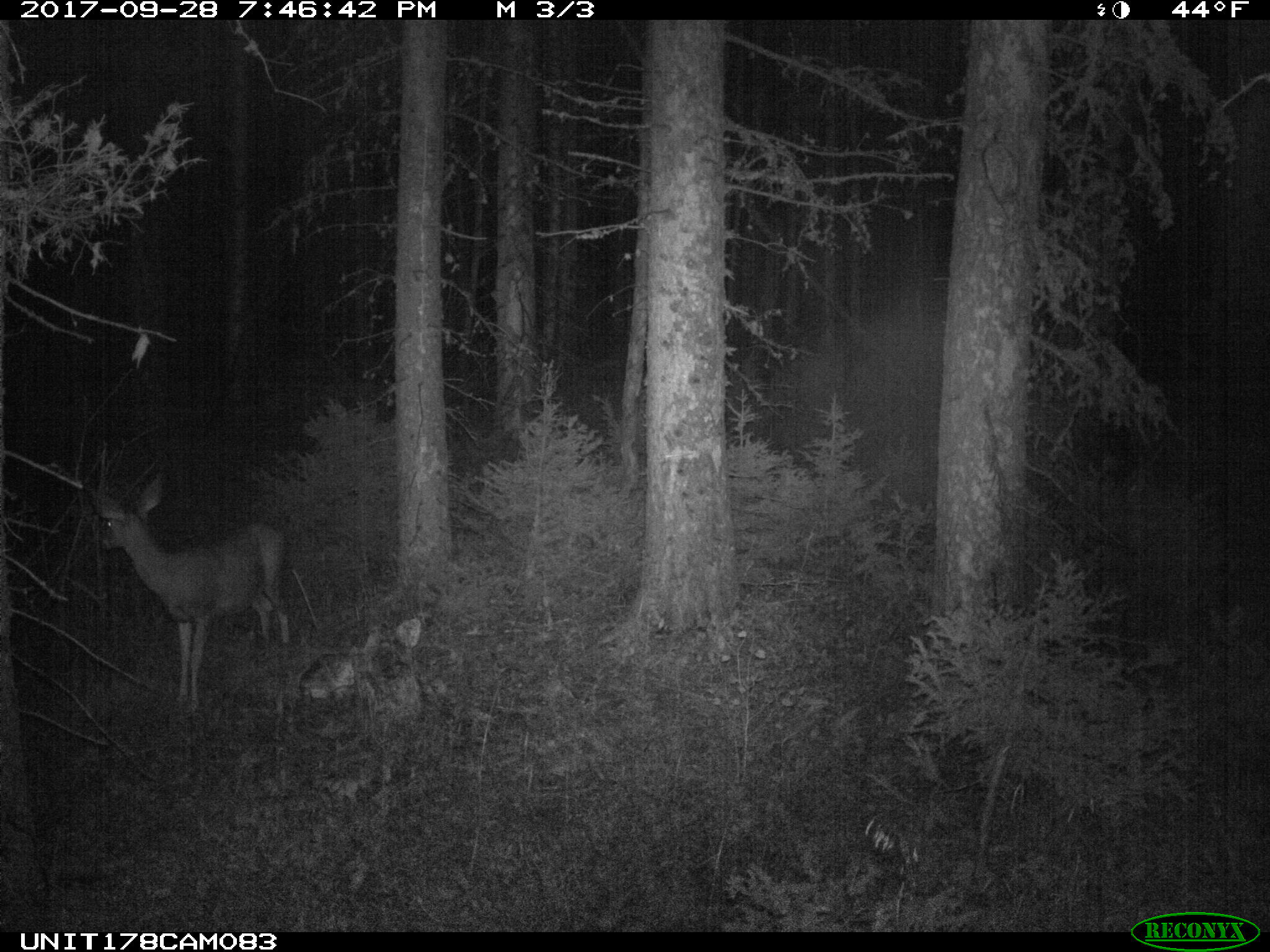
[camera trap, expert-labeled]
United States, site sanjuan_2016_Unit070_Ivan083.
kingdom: Animalia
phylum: Chordata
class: Mammalia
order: Artiodactyla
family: Cervidae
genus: Odocoileus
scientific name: Odocoileus hemionus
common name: mule deer